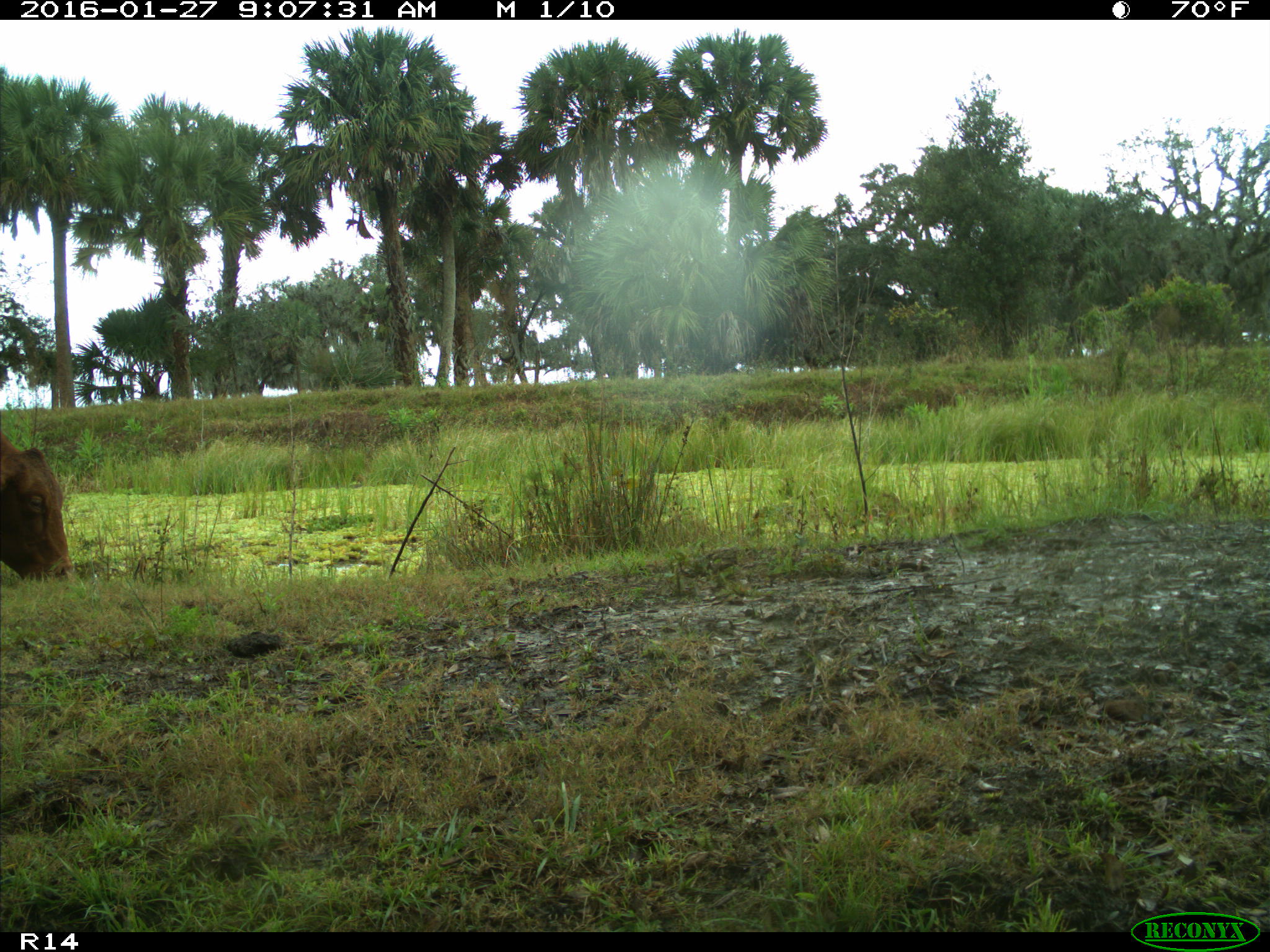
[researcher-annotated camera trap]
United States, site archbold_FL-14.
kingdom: Animalia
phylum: Chordata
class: Mammalia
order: Artiodactyla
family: Bovidae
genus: Bos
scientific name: Bos taurus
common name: domestic cow